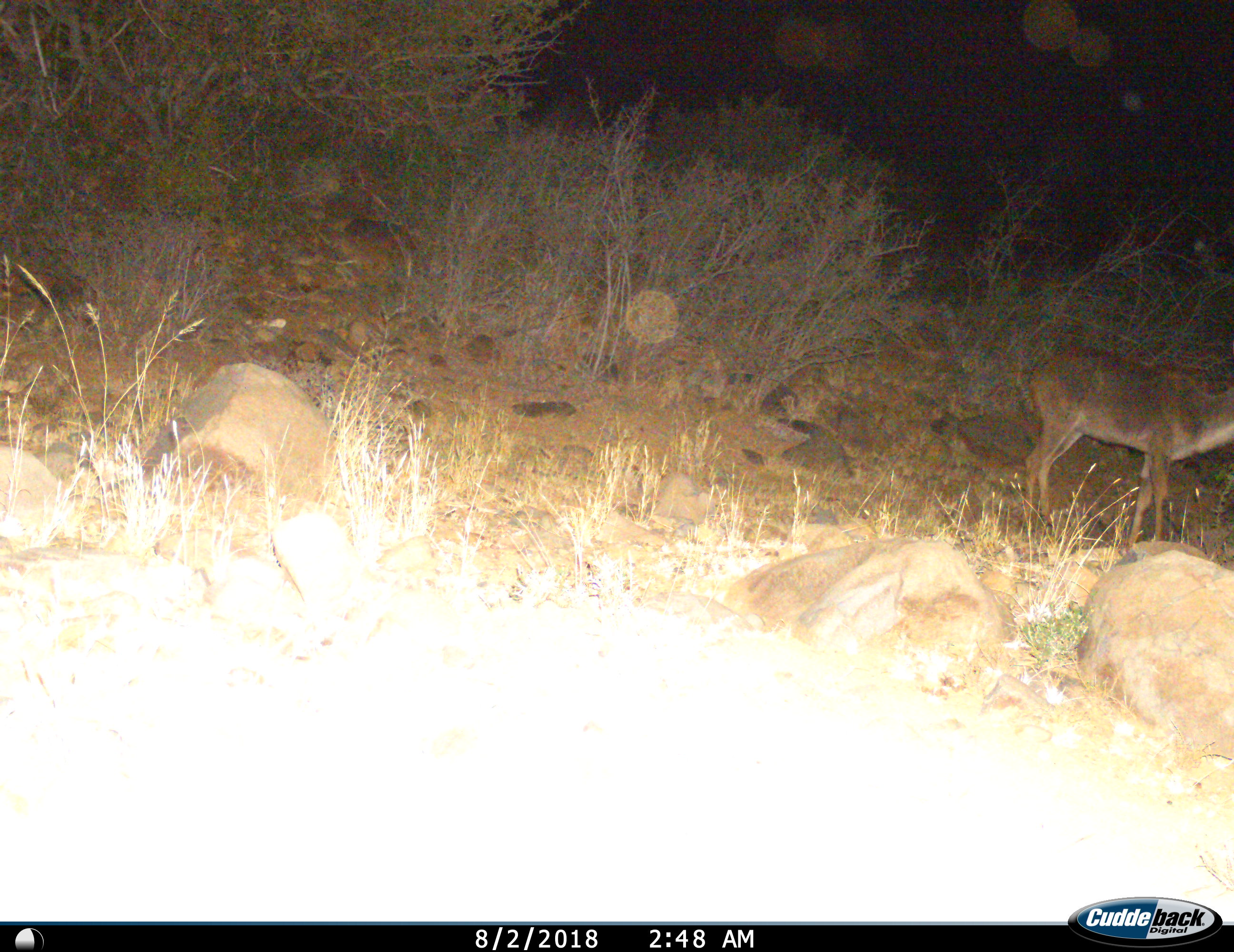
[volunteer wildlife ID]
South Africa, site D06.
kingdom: Animalia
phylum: Chordata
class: Mammalia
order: Artiodactyla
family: Bovidae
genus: Tragelaphus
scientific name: Tragelaphus strepsiceros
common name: greater kudu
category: kudu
Kudu (greater kudu) (Tragelaphus strepsiceros), count 1. Behavior (volunteer vote fractions): standing 80%, resting 0%, moving 20%, interacting 0%. Young present (vote fraction): 20%. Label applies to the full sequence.